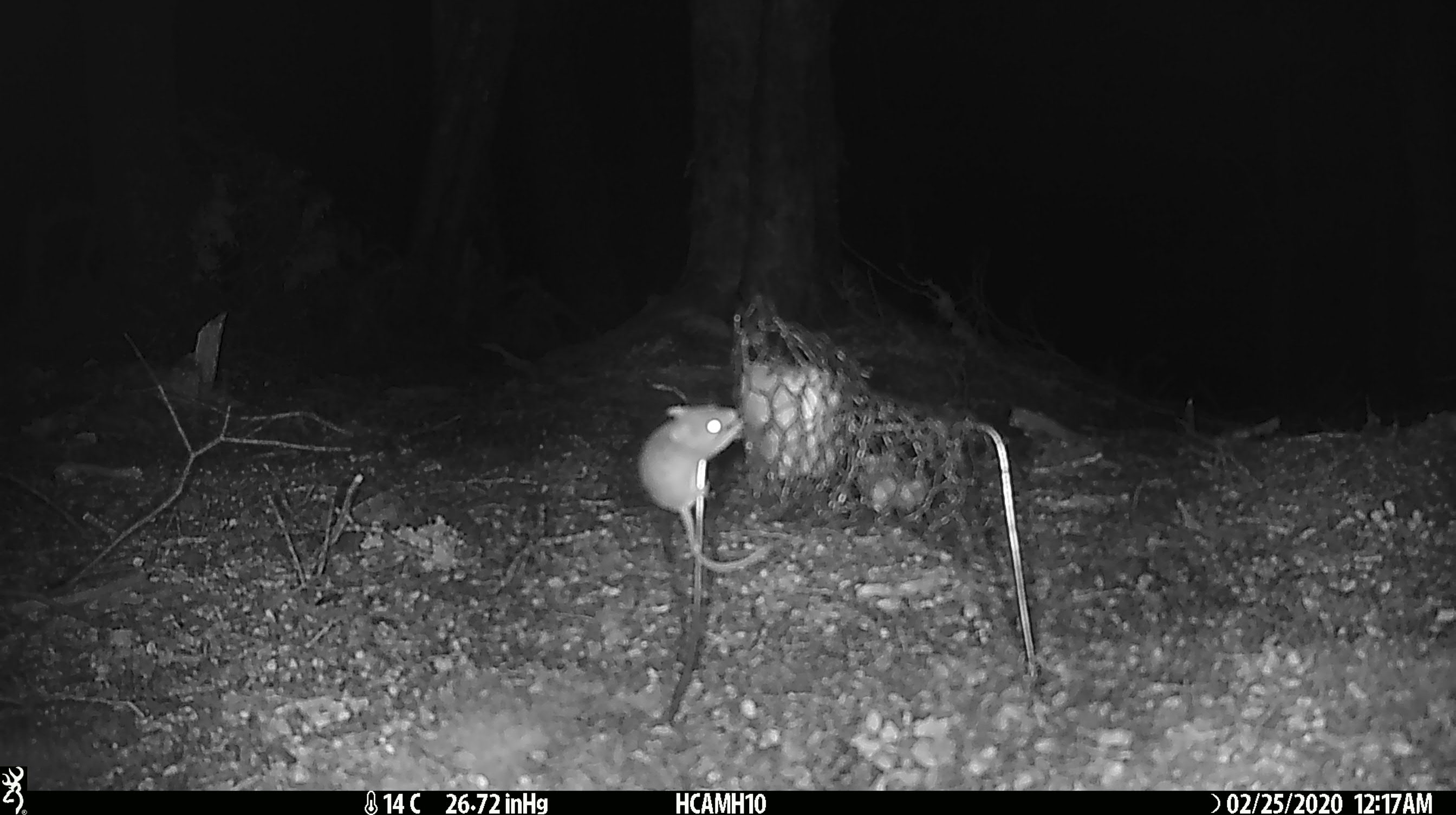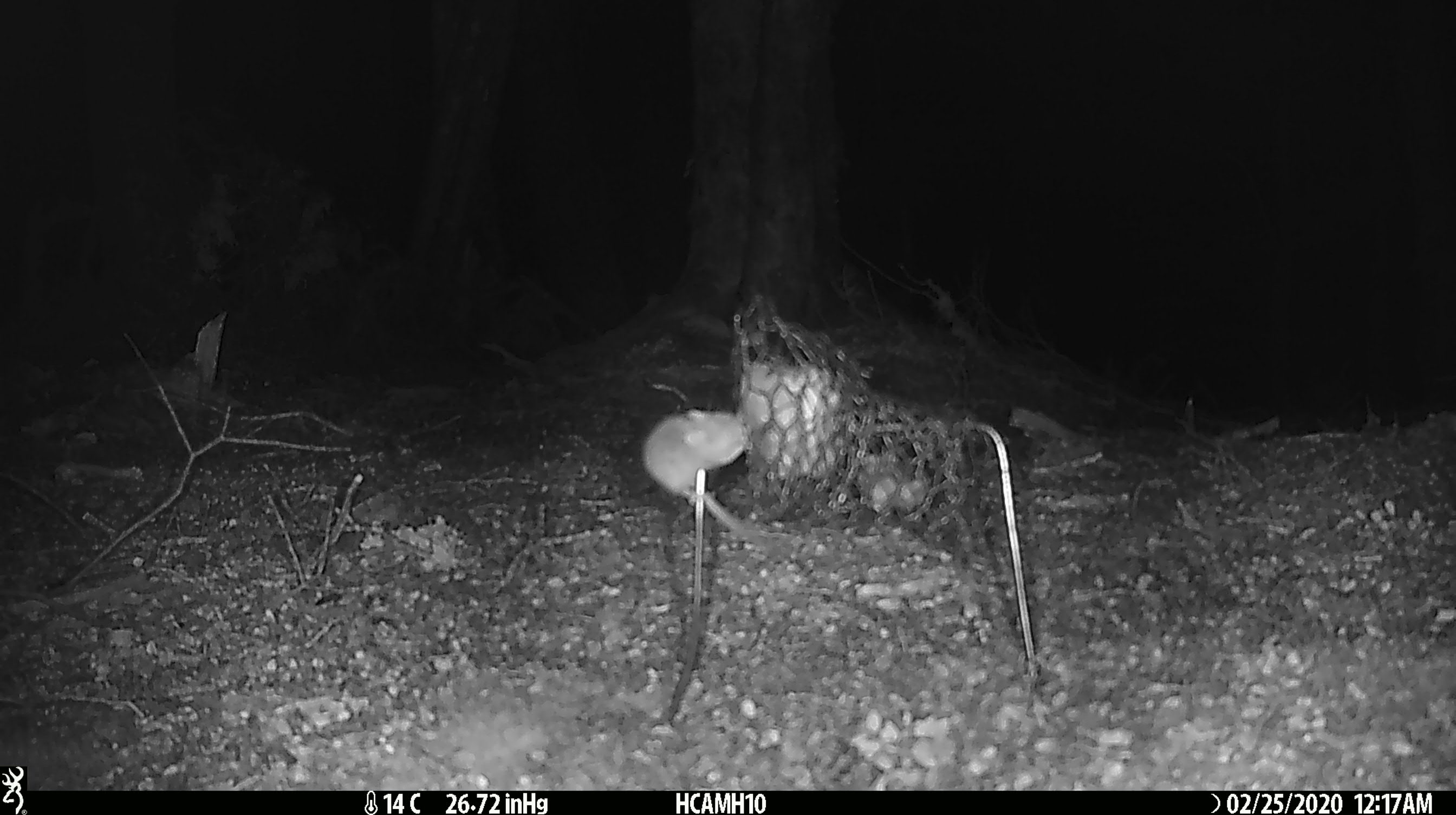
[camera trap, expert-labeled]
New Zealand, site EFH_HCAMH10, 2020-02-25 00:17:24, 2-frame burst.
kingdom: Animalia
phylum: Chordata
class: Mammalia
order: Rodentia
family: Muridae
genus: Mus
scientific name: Mus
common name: mouse